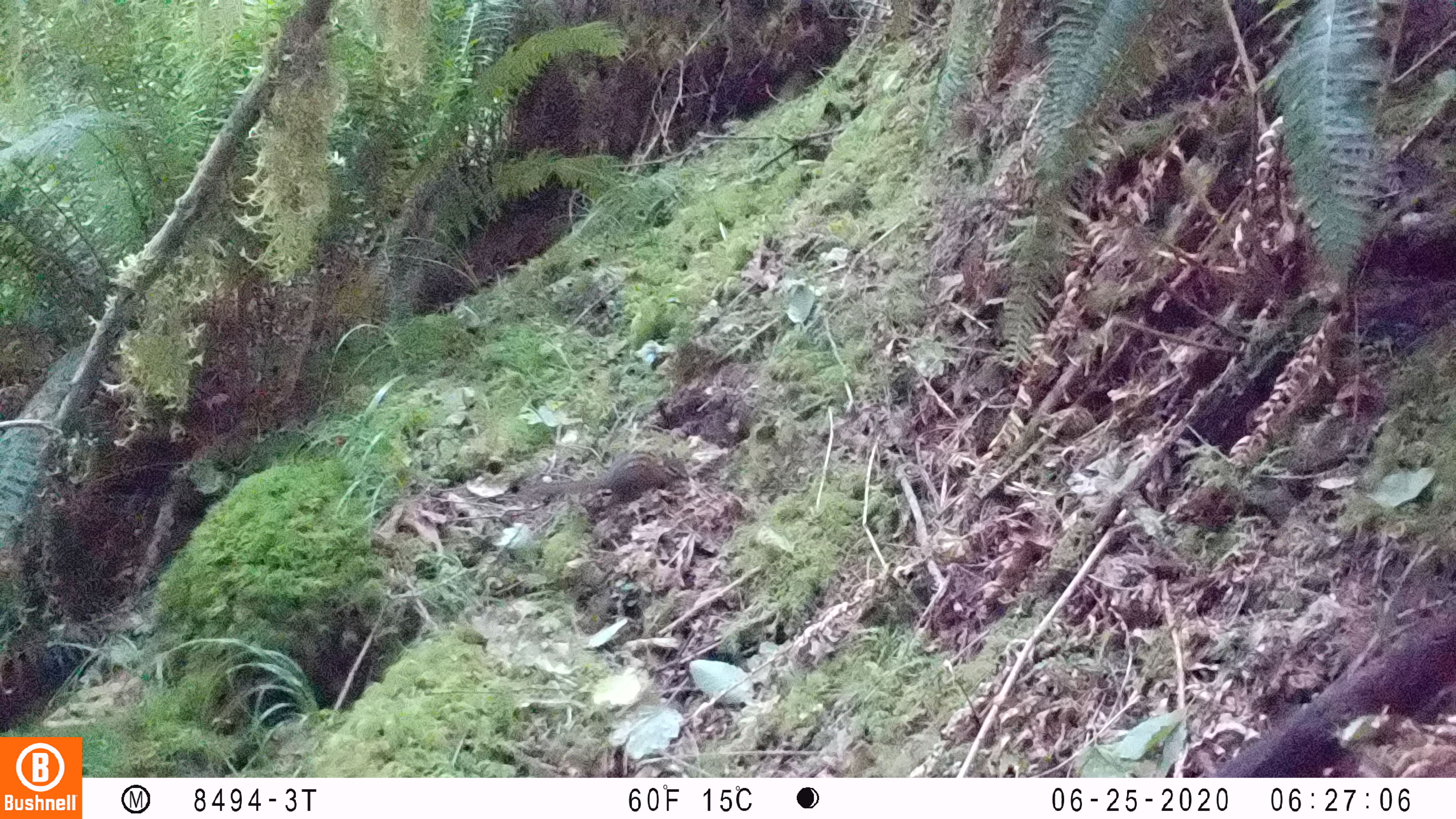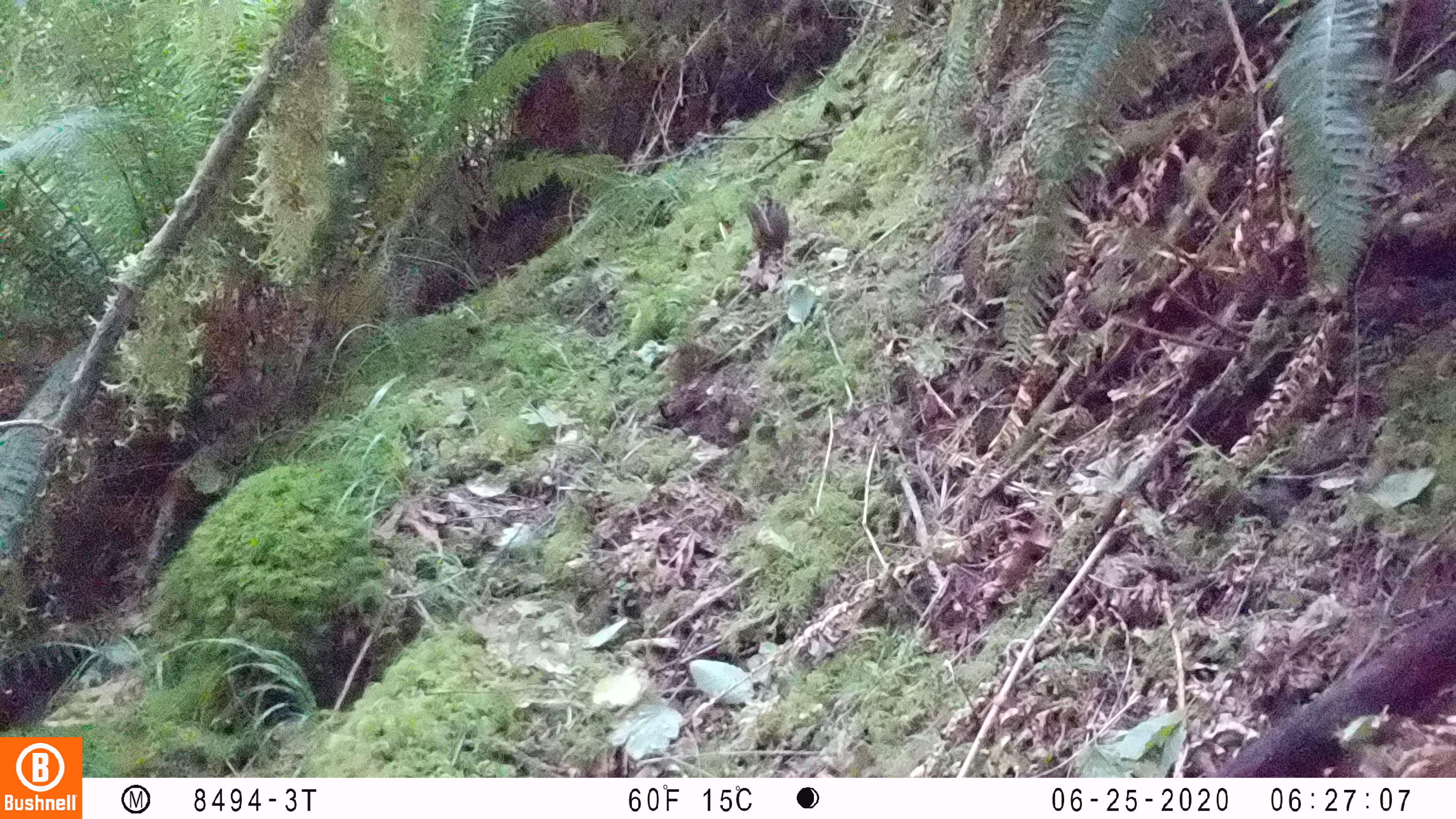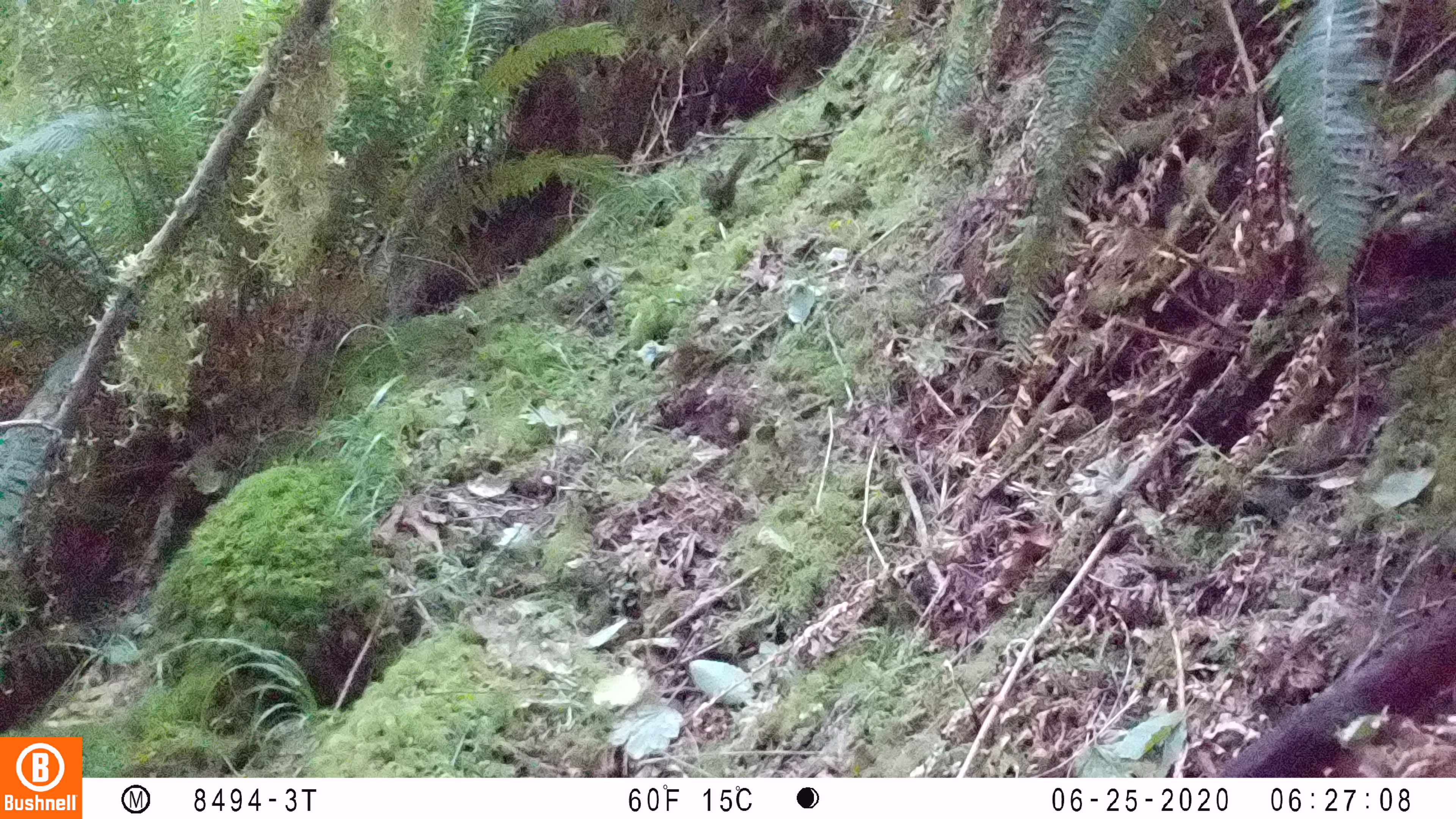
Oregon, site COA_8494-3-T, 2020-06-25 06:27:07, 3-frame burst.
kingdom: Animalia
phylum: Chordata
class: Mammalia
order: Rodentia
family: Sciuridae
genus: Neotamias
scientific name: Neotamias townsendii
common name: townsend's chipmunk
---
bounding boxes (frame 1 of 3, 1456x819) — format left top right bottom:
townsend's chipmunk: 519 444 691 512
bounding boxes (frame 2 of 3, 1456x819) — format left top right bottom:
townsend's chipmunk: 736 191 791 271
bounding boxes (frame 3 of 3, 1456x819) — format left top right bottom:
townsend's chipmunk: 699 140 761 219